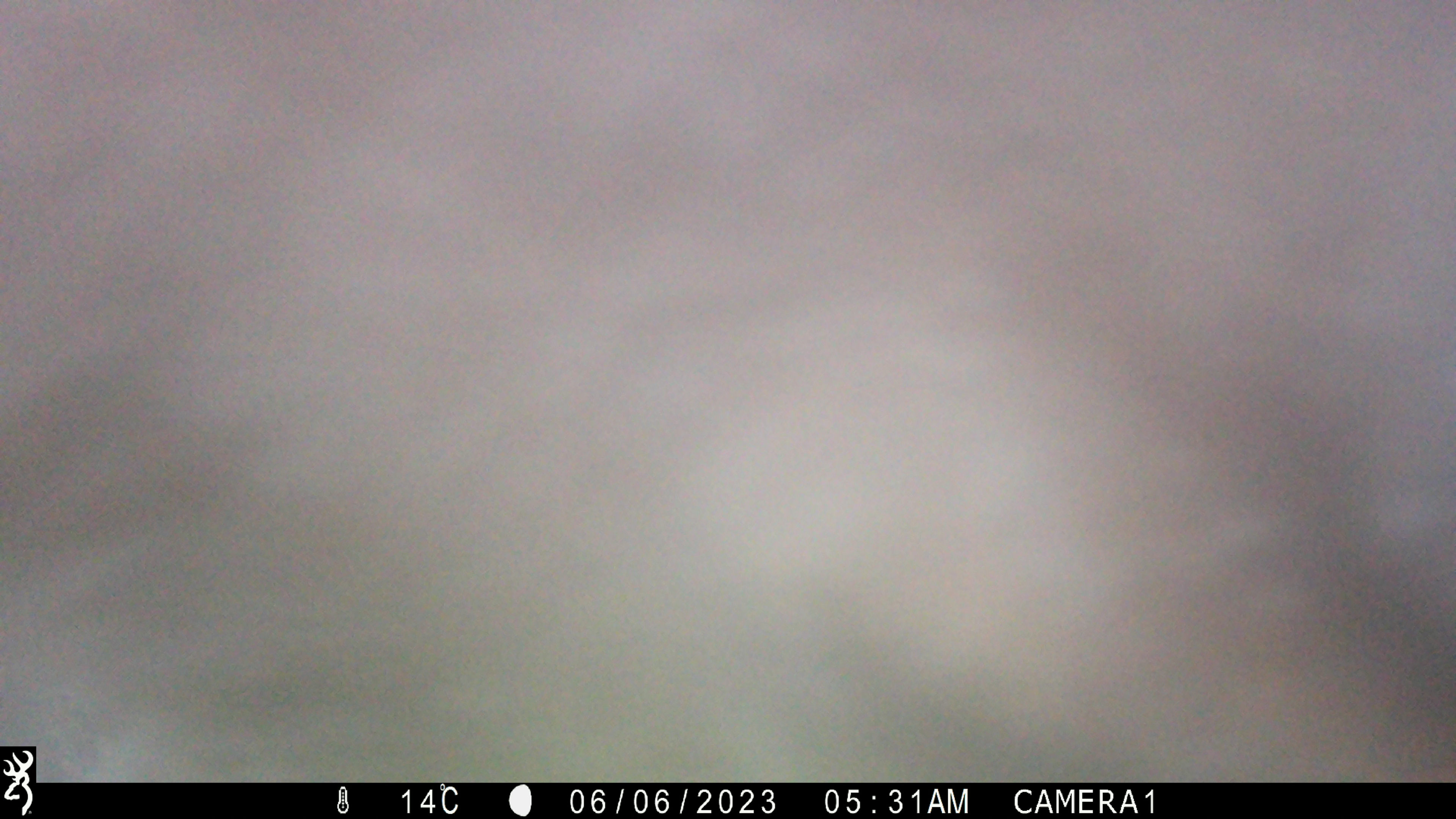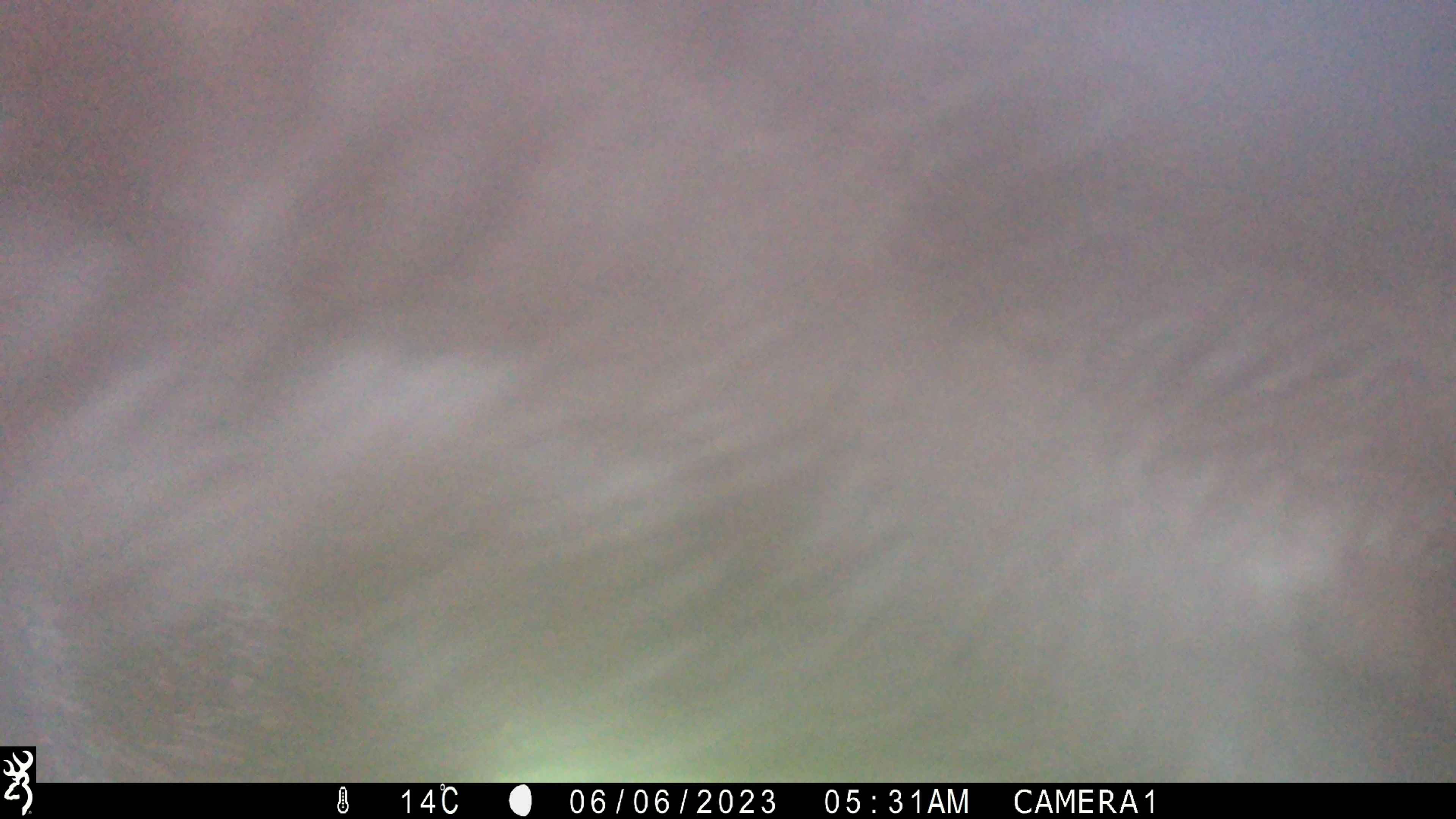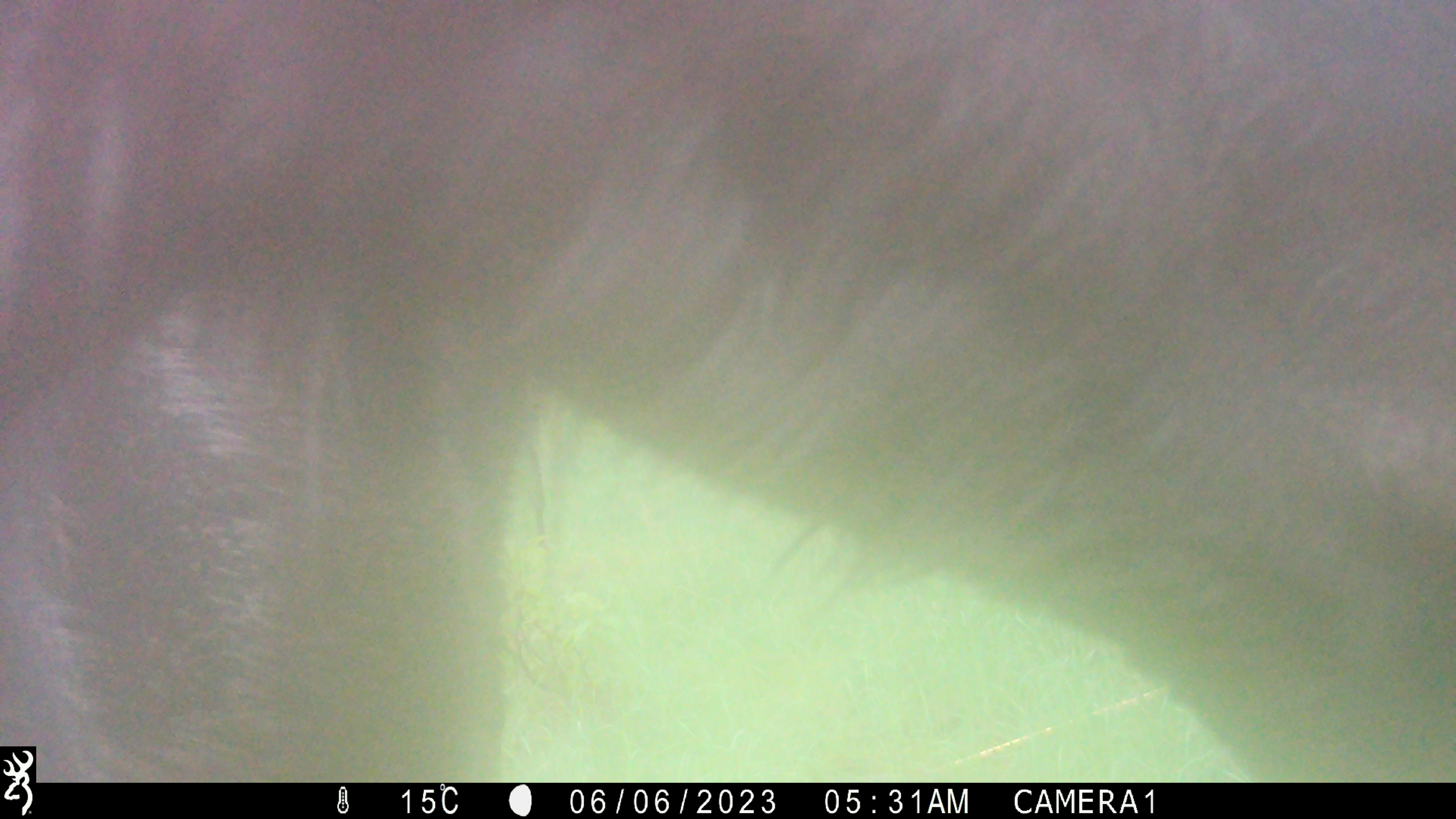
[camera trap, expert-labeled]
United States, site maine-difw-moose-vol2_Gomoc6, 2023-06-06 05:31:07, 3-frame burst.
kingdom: Animalia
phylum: Chordata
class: Mammalia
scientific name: Mammalia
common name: mammal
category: mammal sp.